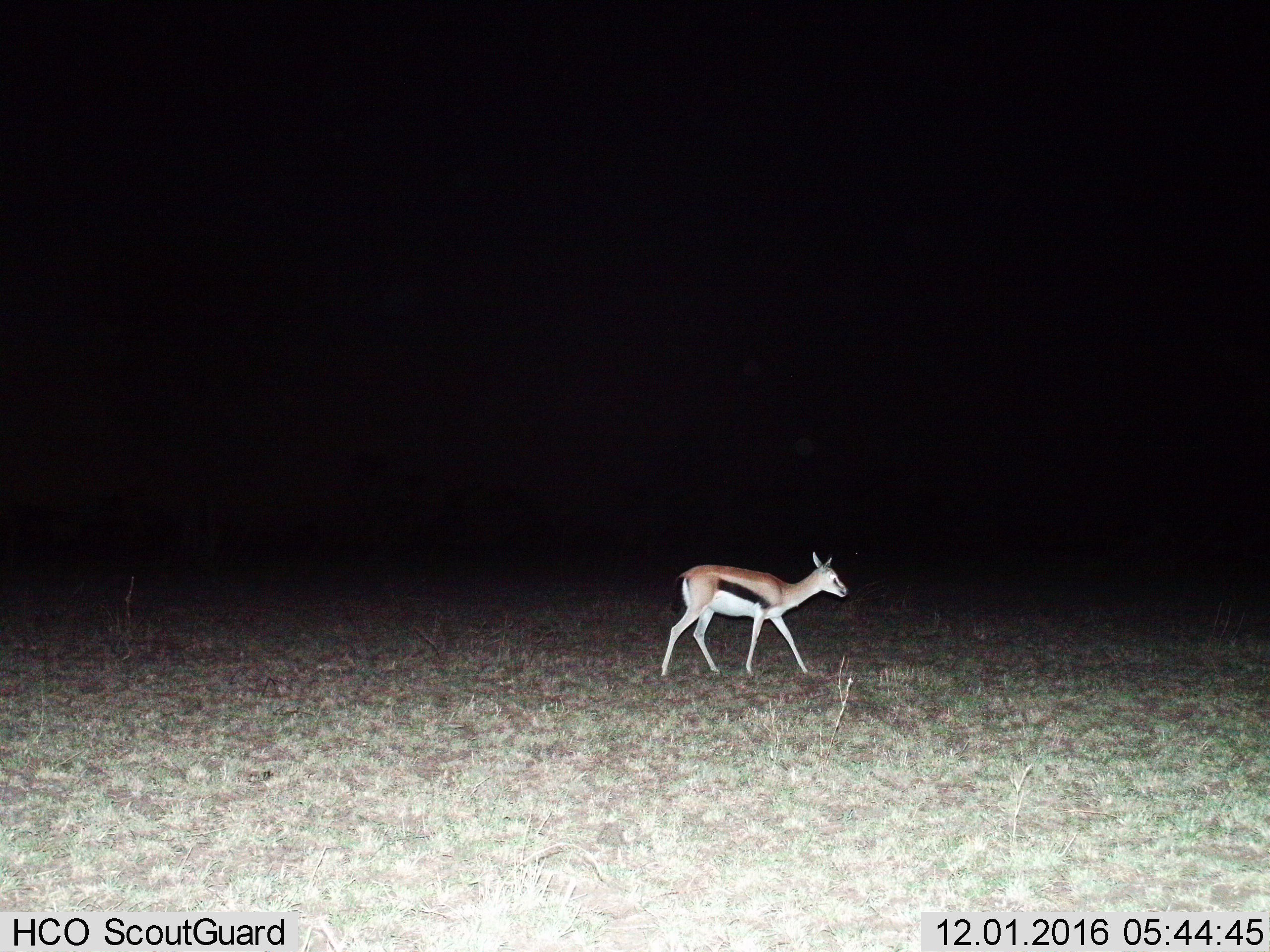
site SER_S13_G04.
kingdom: Animalia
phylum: Chordata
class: Mammalia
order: Artiodactyla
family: Bovidae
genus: Eudorcas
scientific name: Eudorcas thomsonii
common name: thomson's gazelle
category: gazellethomsons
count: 1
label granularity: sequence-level